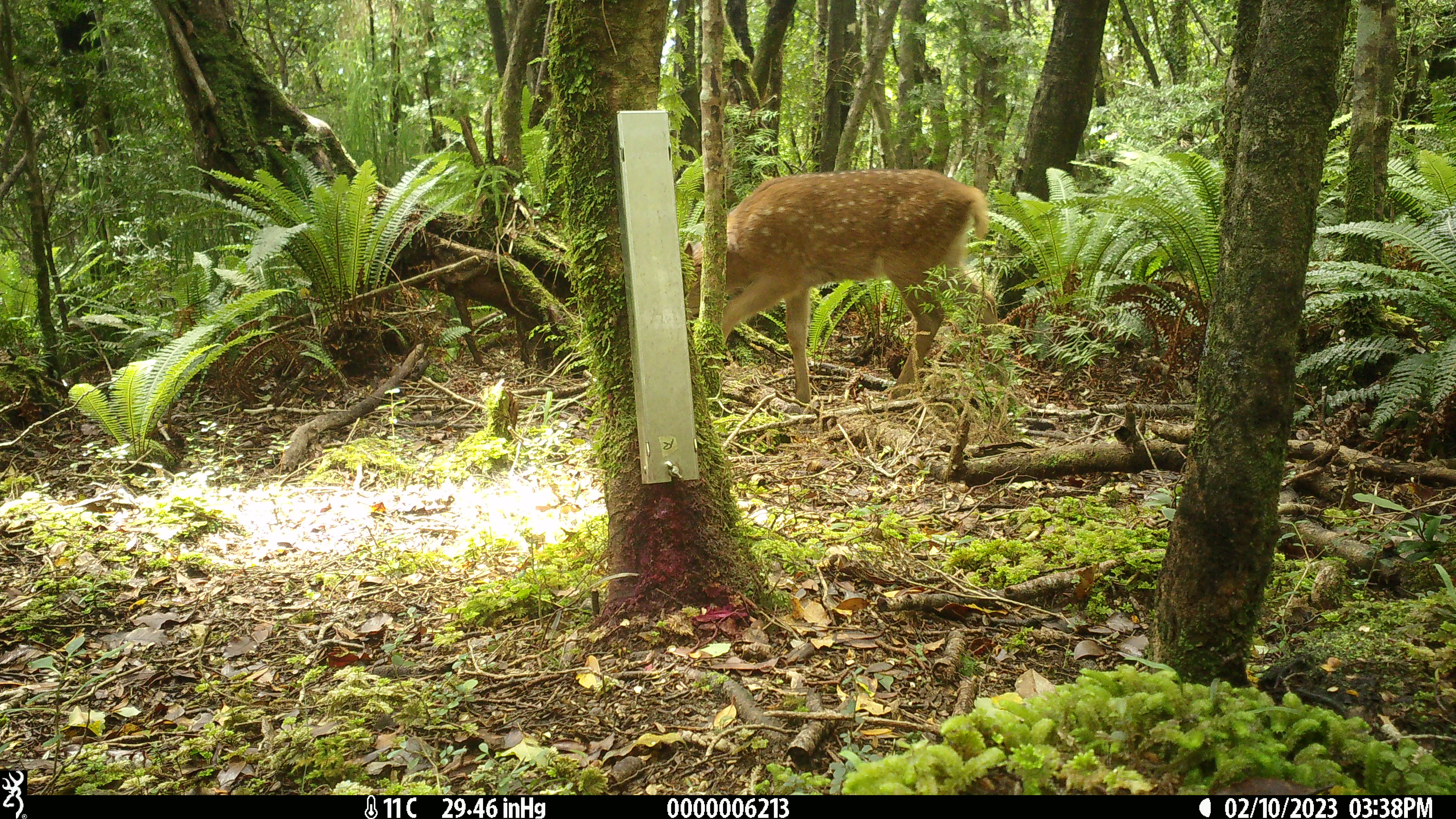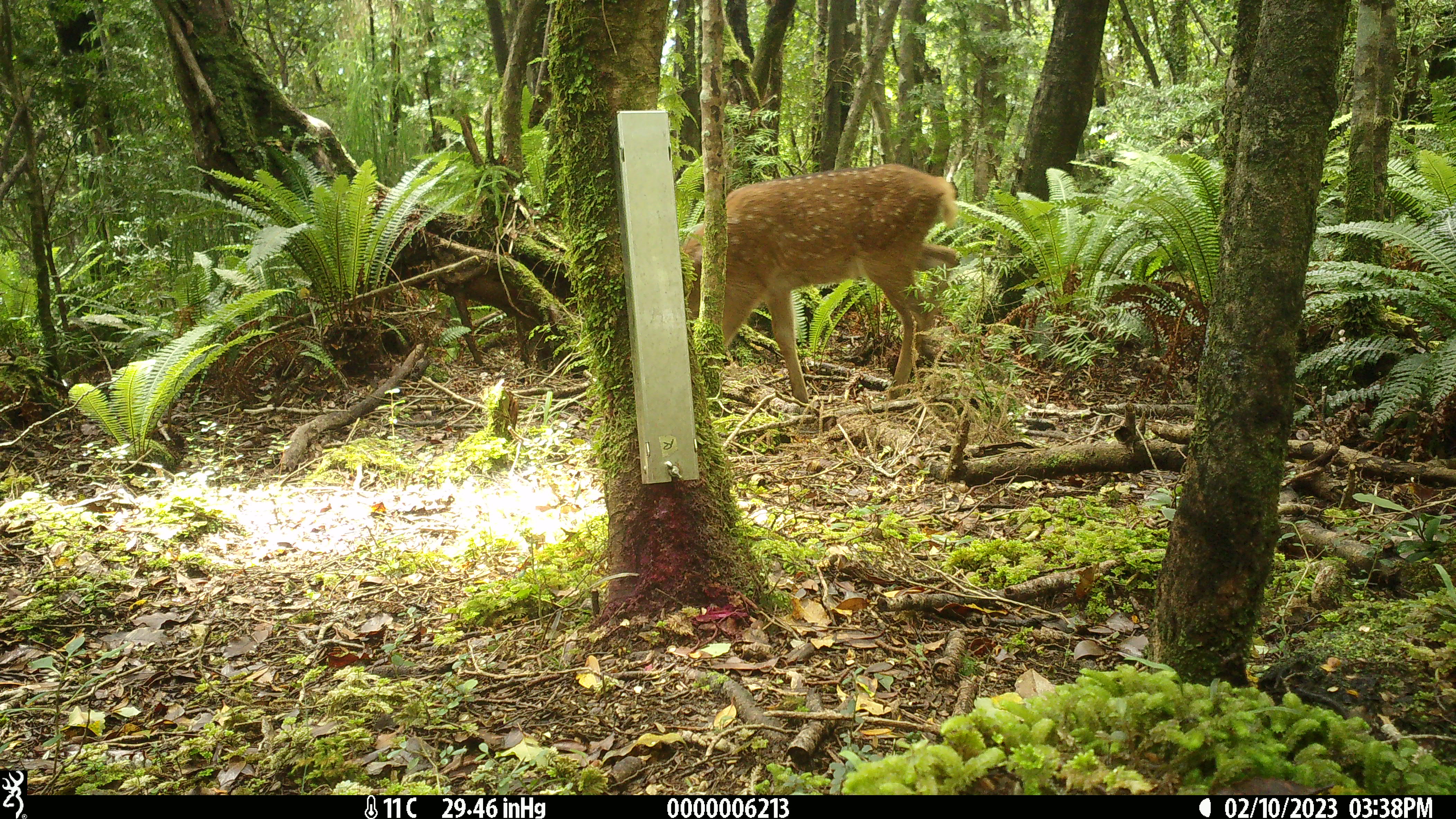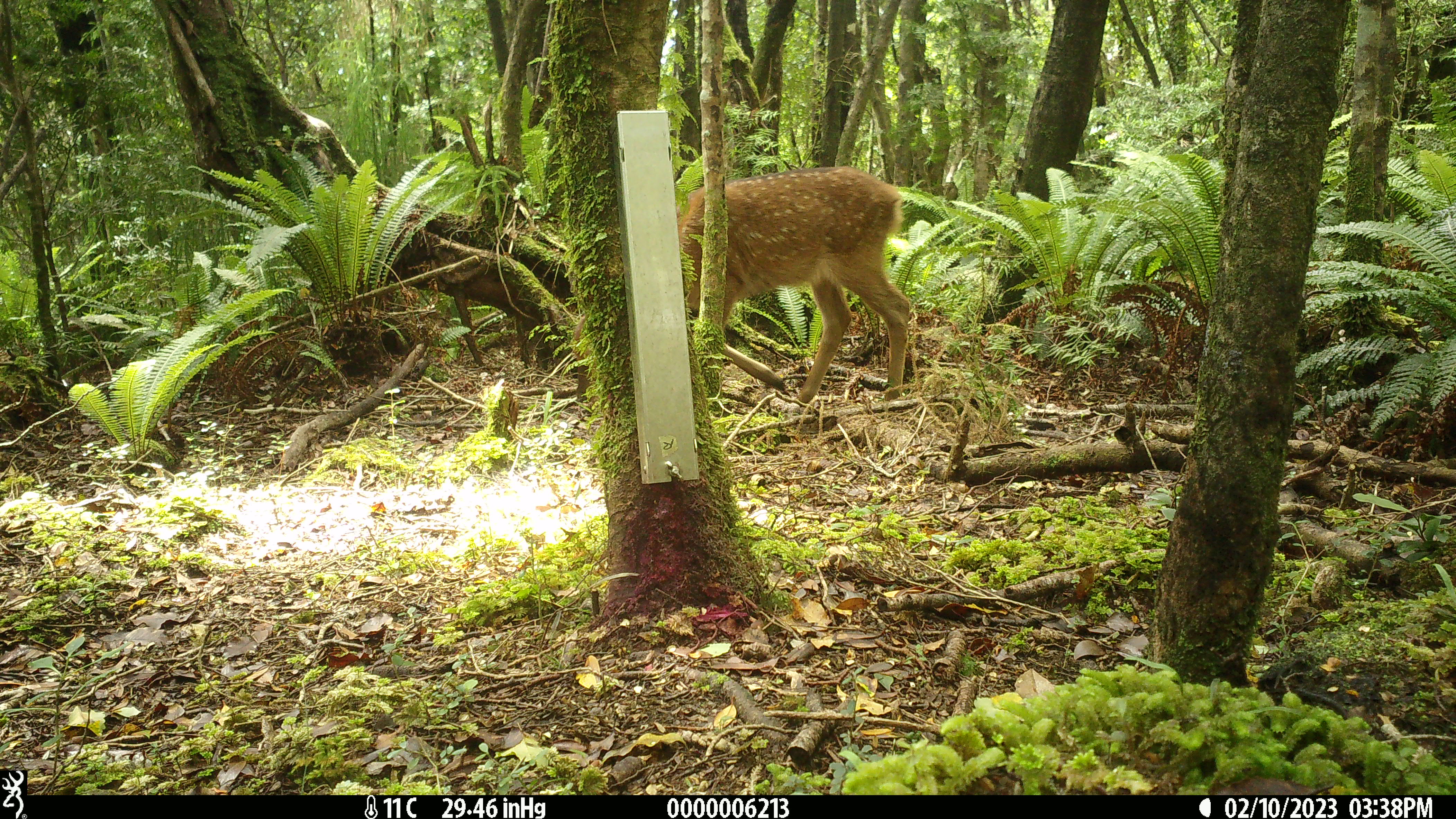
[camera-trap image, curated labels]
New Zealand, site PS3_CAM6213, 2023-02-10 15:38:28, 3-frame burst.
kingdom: Animalia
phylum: Chordata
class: Mammalia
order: Artiodactyla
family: Cervidae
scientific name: Cervidae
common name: deer